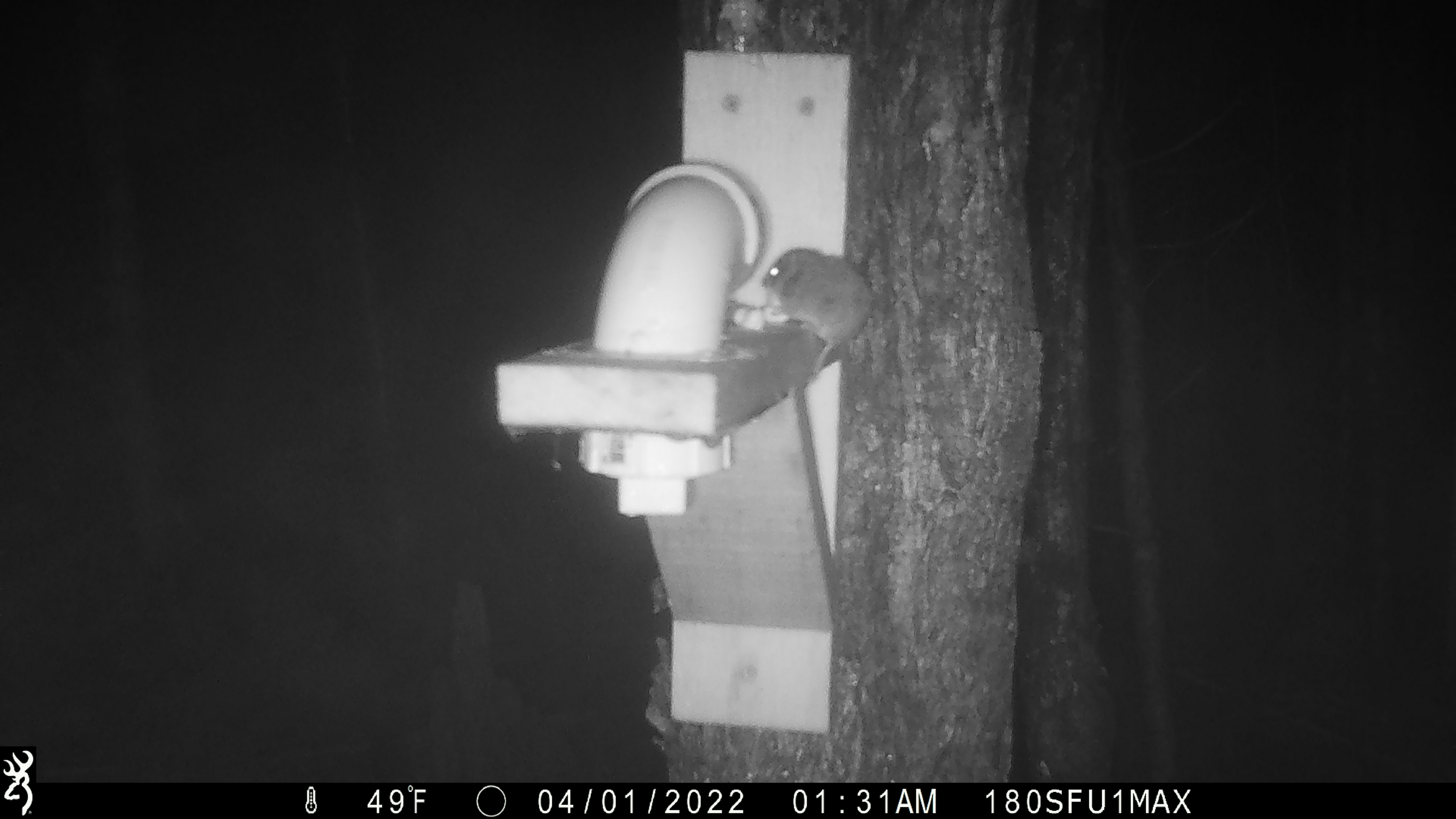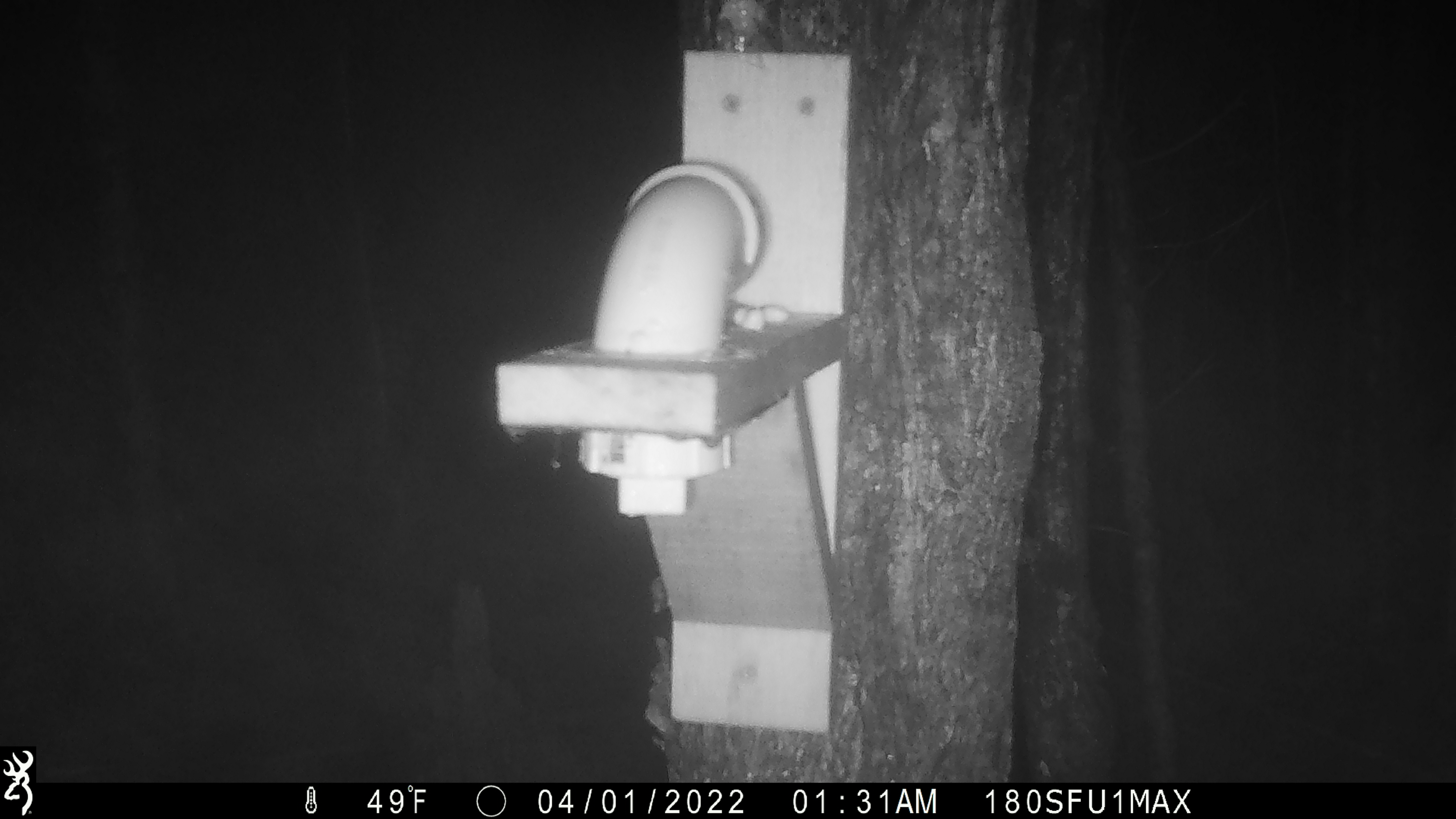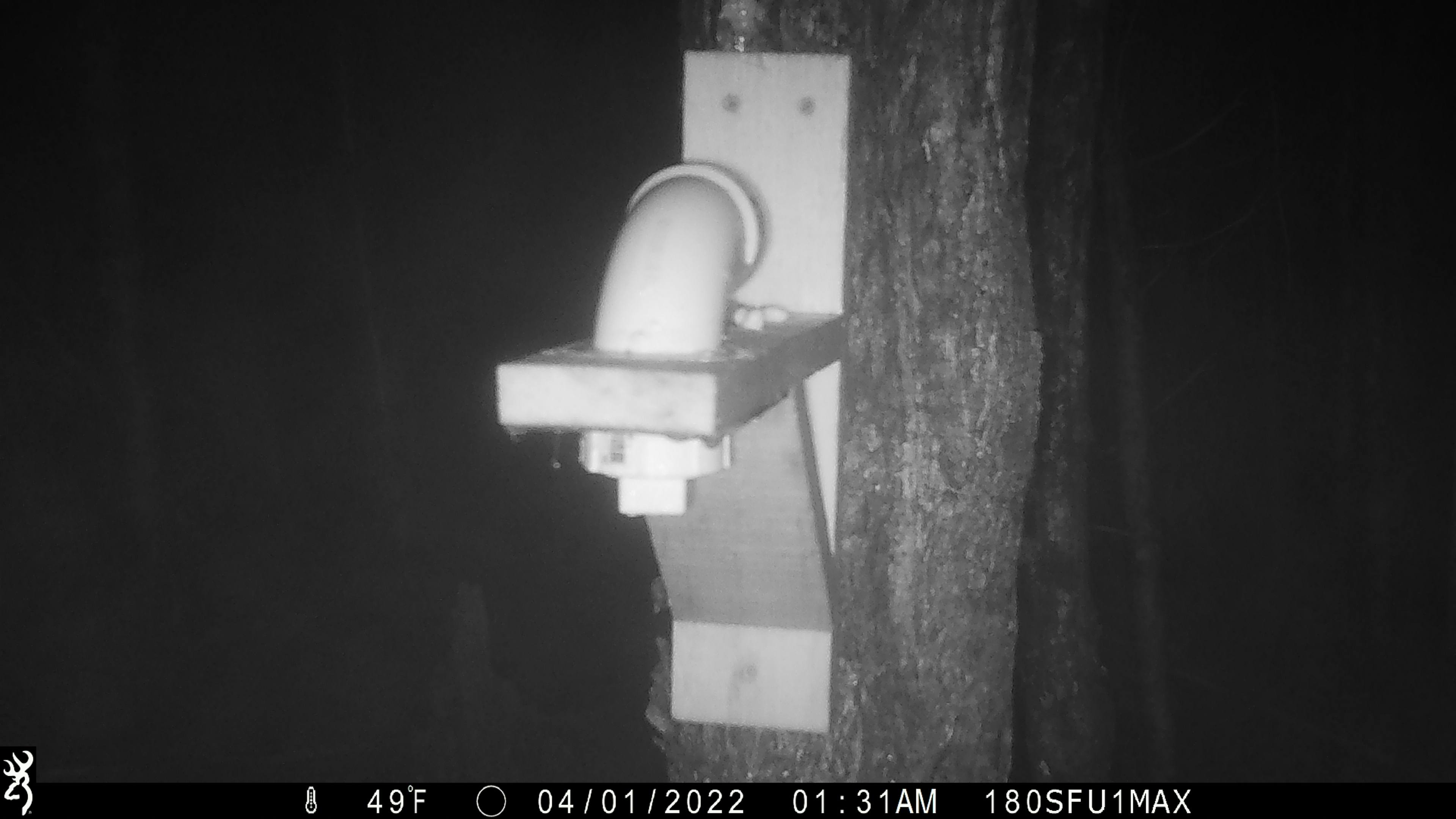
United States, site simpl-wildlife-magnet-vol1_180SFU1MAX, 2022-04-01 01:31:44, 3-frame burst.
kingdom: Animalia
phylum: Chordata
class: Mammalia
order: Rodentia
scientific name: Rodentia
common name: mouse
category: mouse sp.